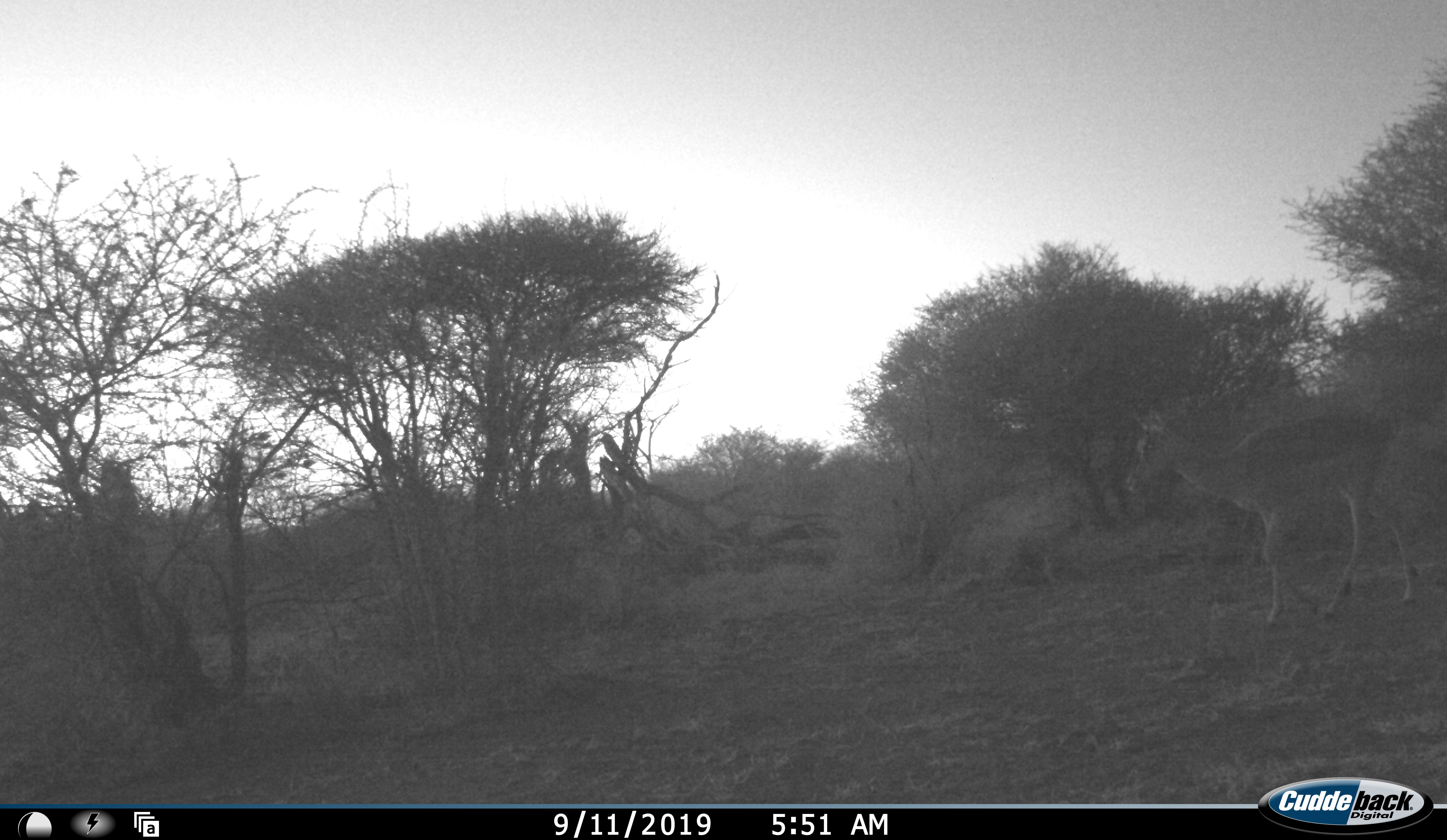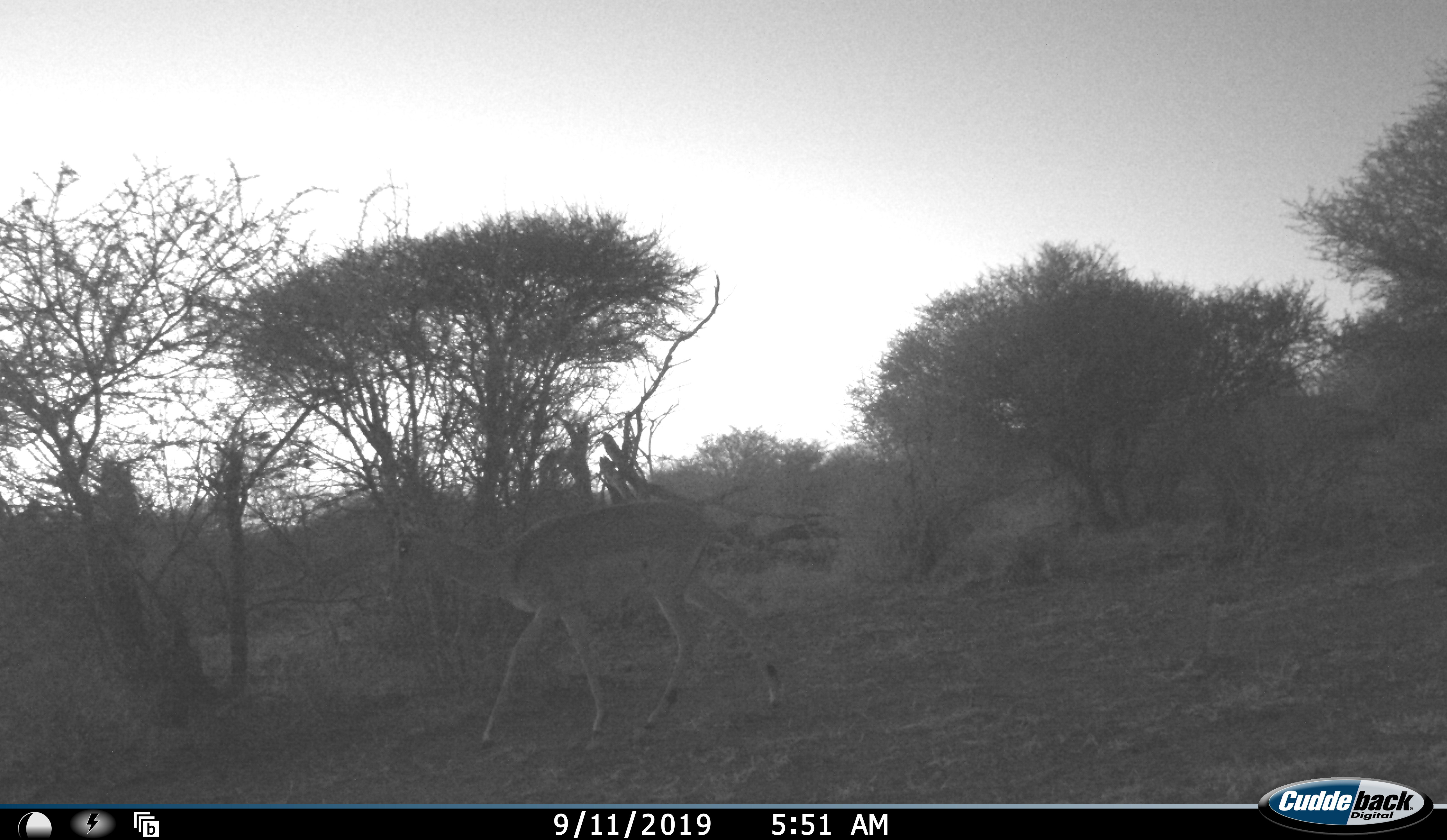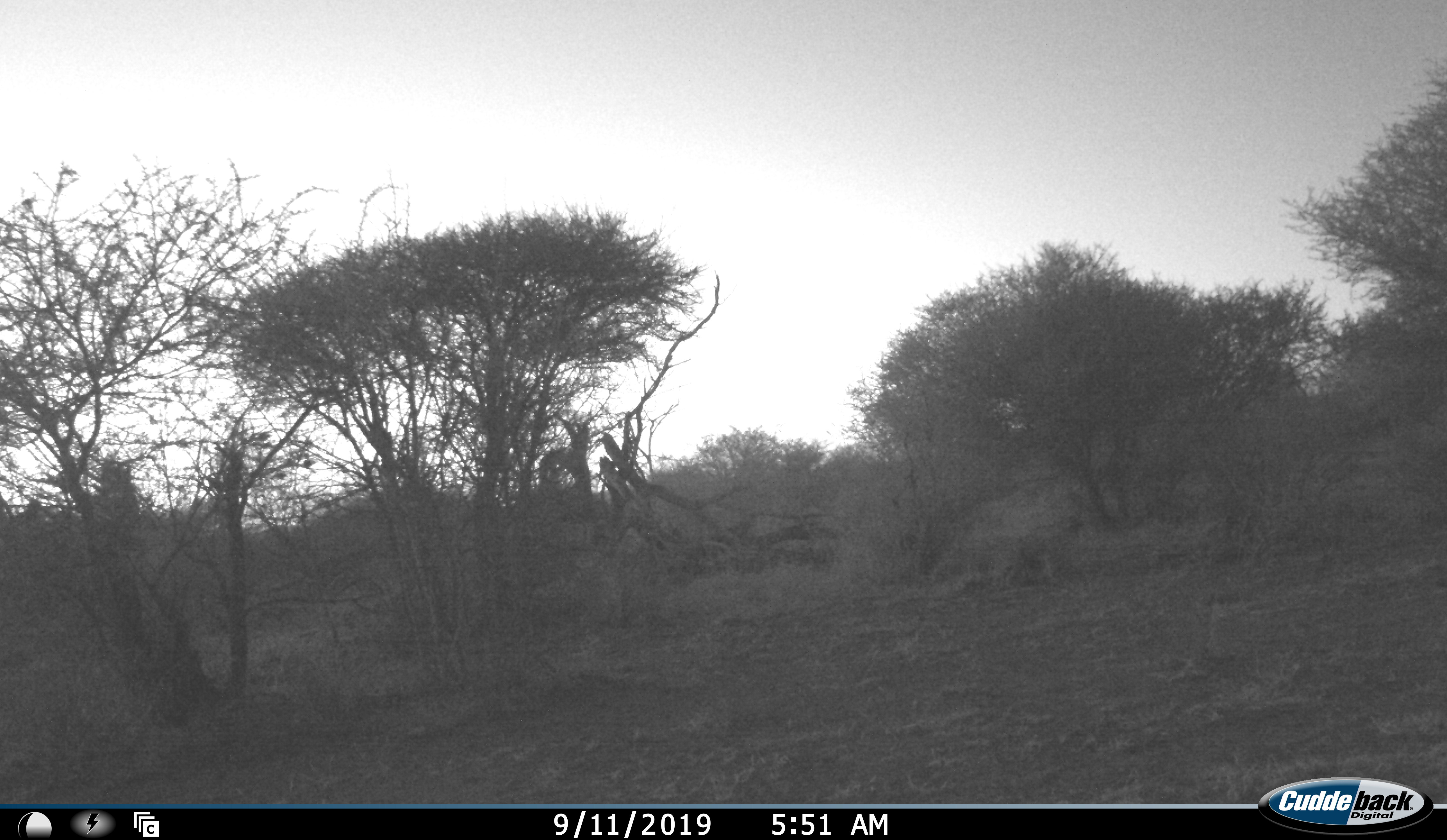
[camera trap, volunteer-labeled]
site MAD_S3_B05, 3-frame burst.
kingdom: Animalia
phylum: Chordata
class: Mammalia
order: Artiodactyla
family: Bovidae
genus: Aepyceros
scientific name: Aepyceros melampus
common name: impala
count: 1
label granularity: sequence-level